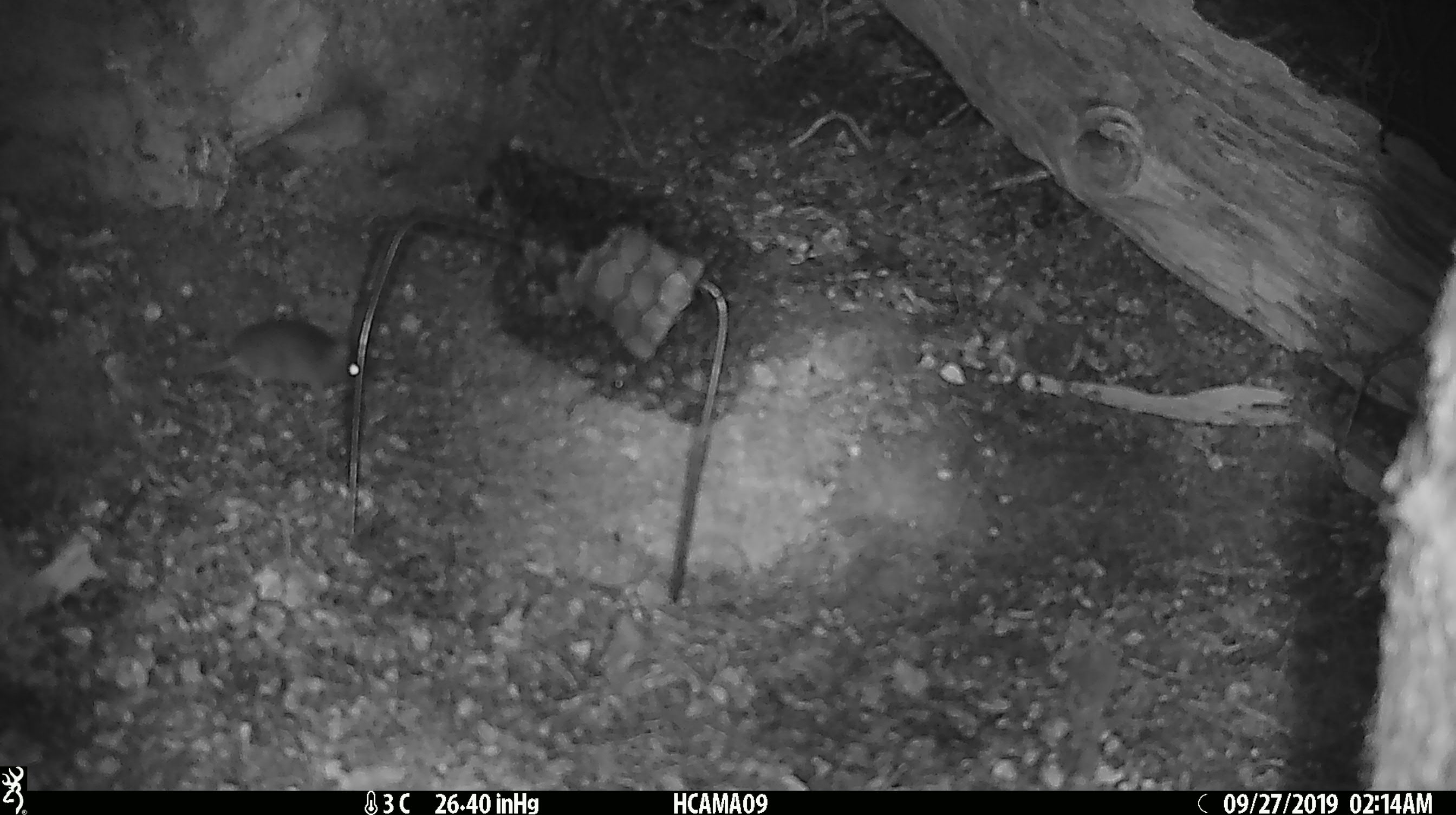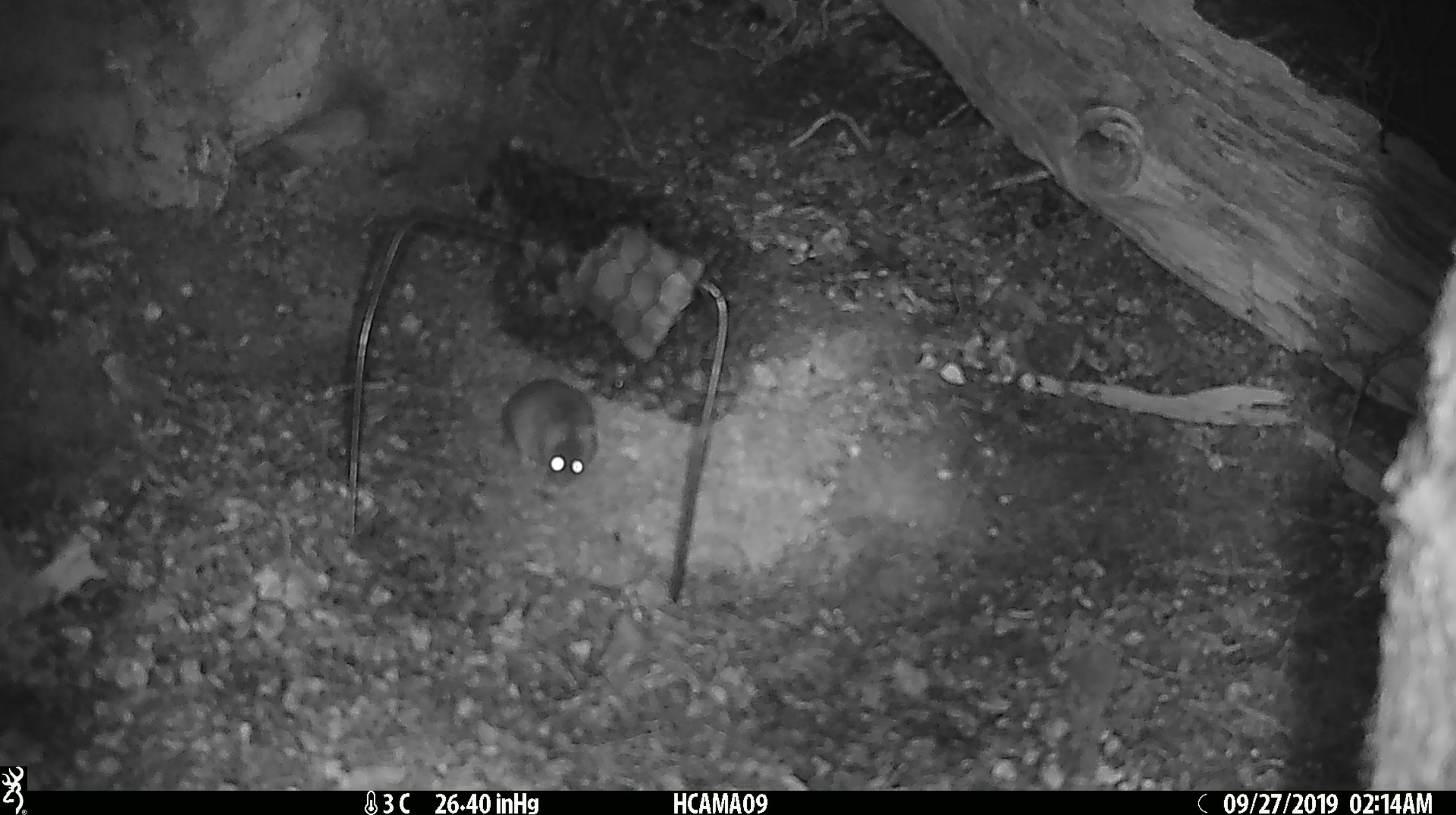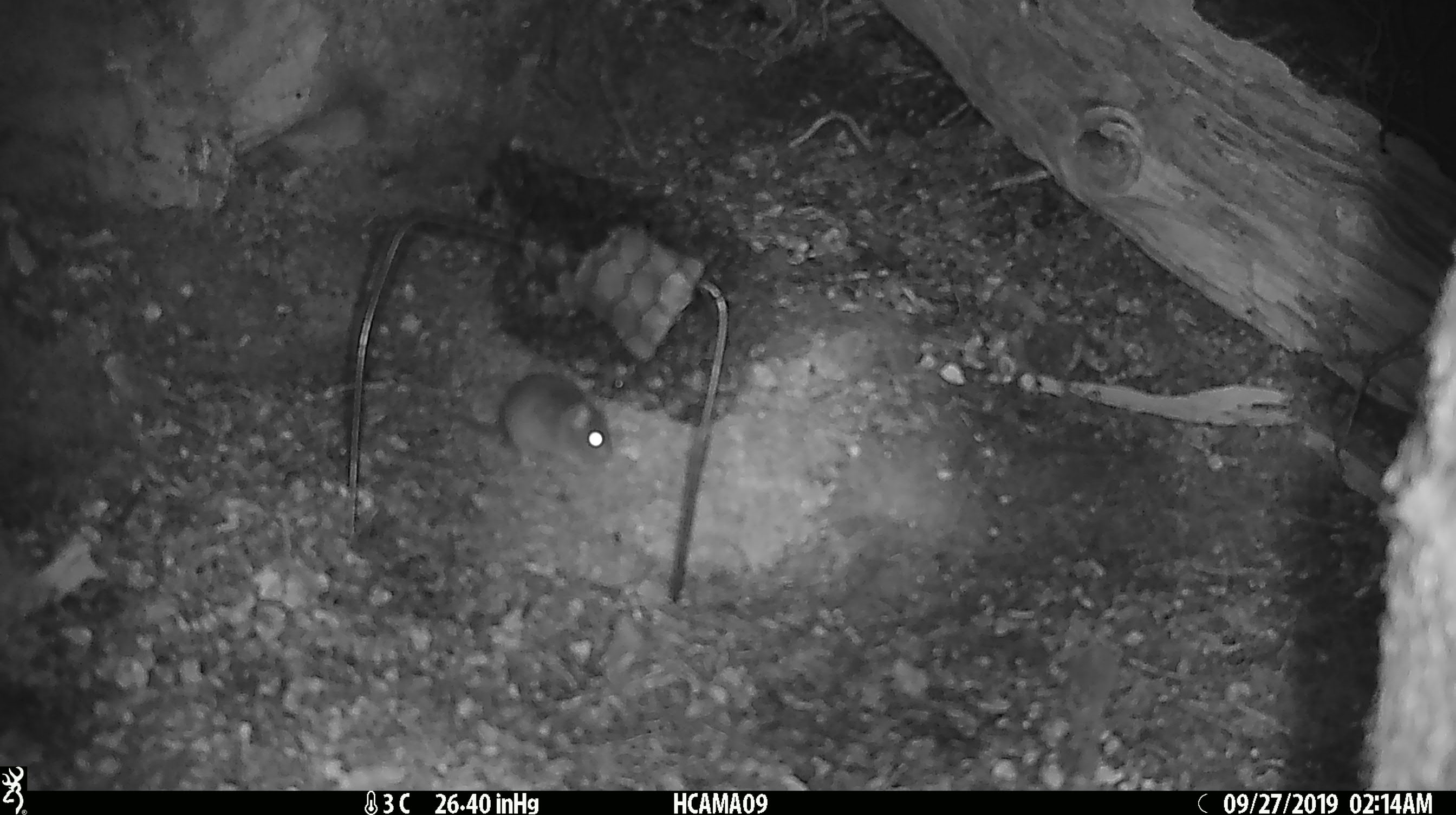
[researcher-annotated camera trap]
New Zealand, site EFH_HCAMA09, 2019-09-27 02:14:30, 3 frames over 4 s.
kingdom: Animalia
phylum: Chordata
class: Mammalia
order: Rodentia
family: Muridae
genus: Mus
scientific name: Mus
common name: mouse